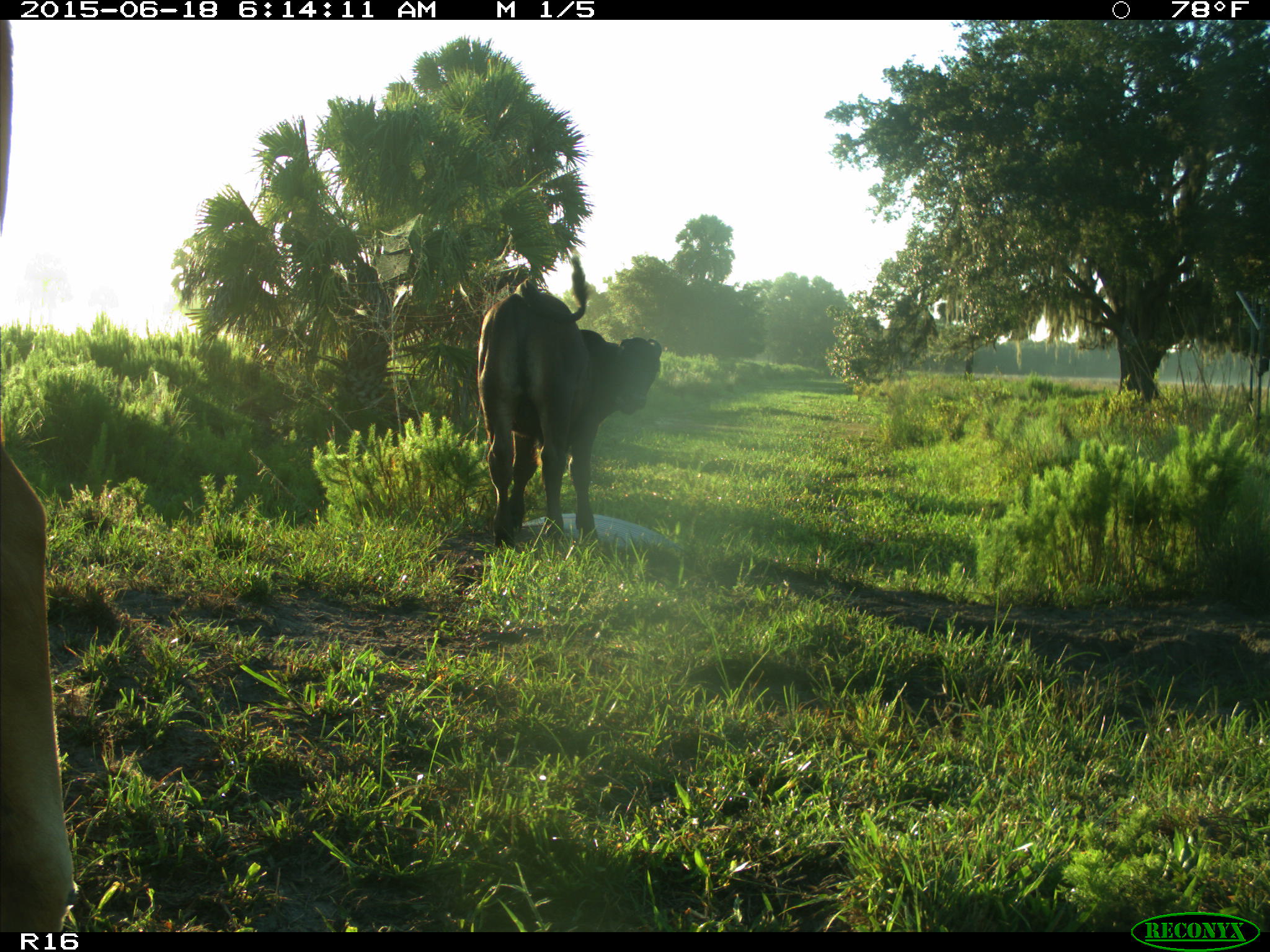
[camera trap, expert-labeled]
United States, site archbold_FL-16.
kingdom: Animalia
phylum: Chordata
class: Mammalia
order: Artiodactyla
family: Bovidae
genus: Bos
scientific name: Bos taurus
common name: domestic cow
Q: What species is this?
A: Bos taurus (domestic cow).